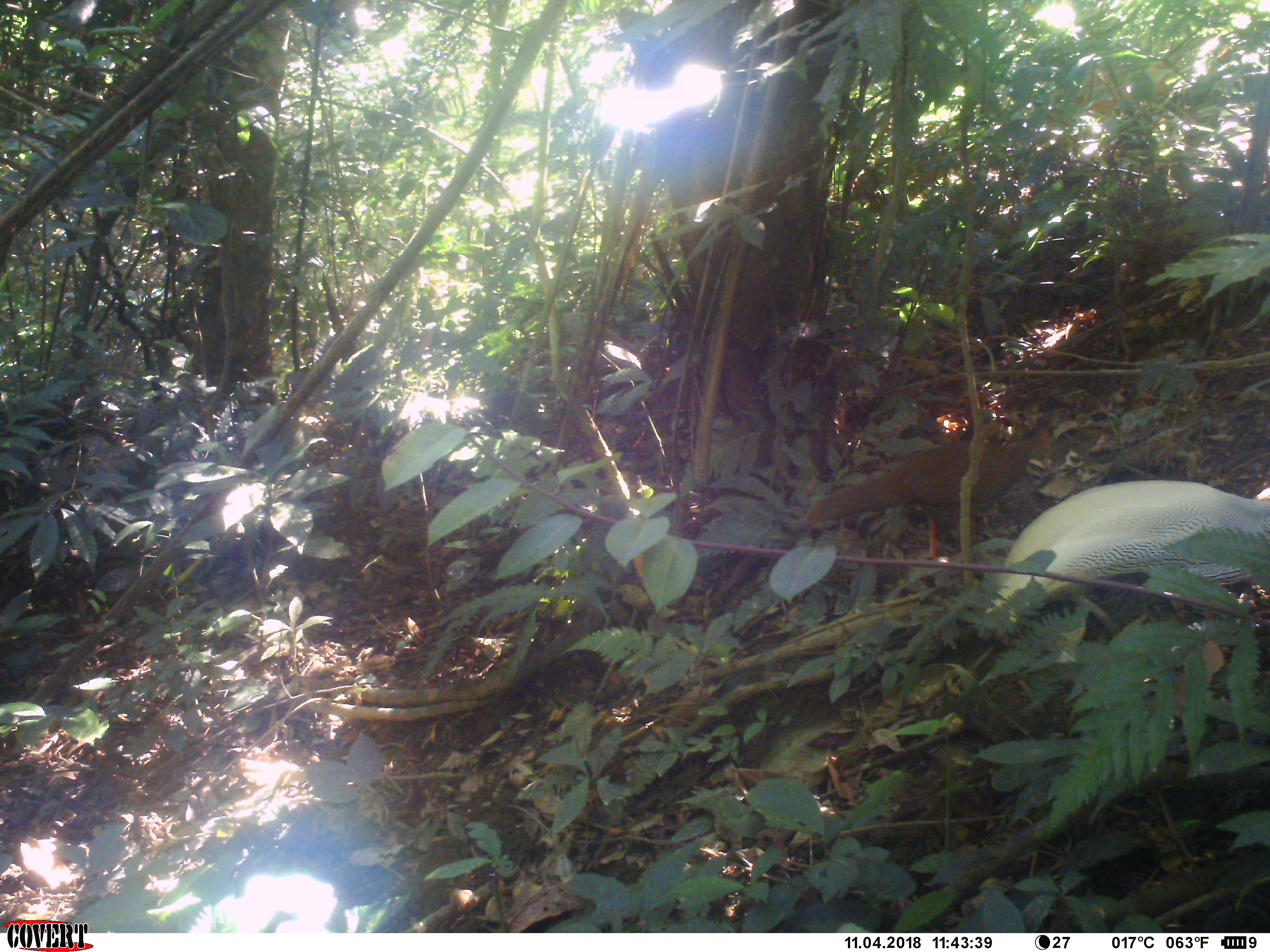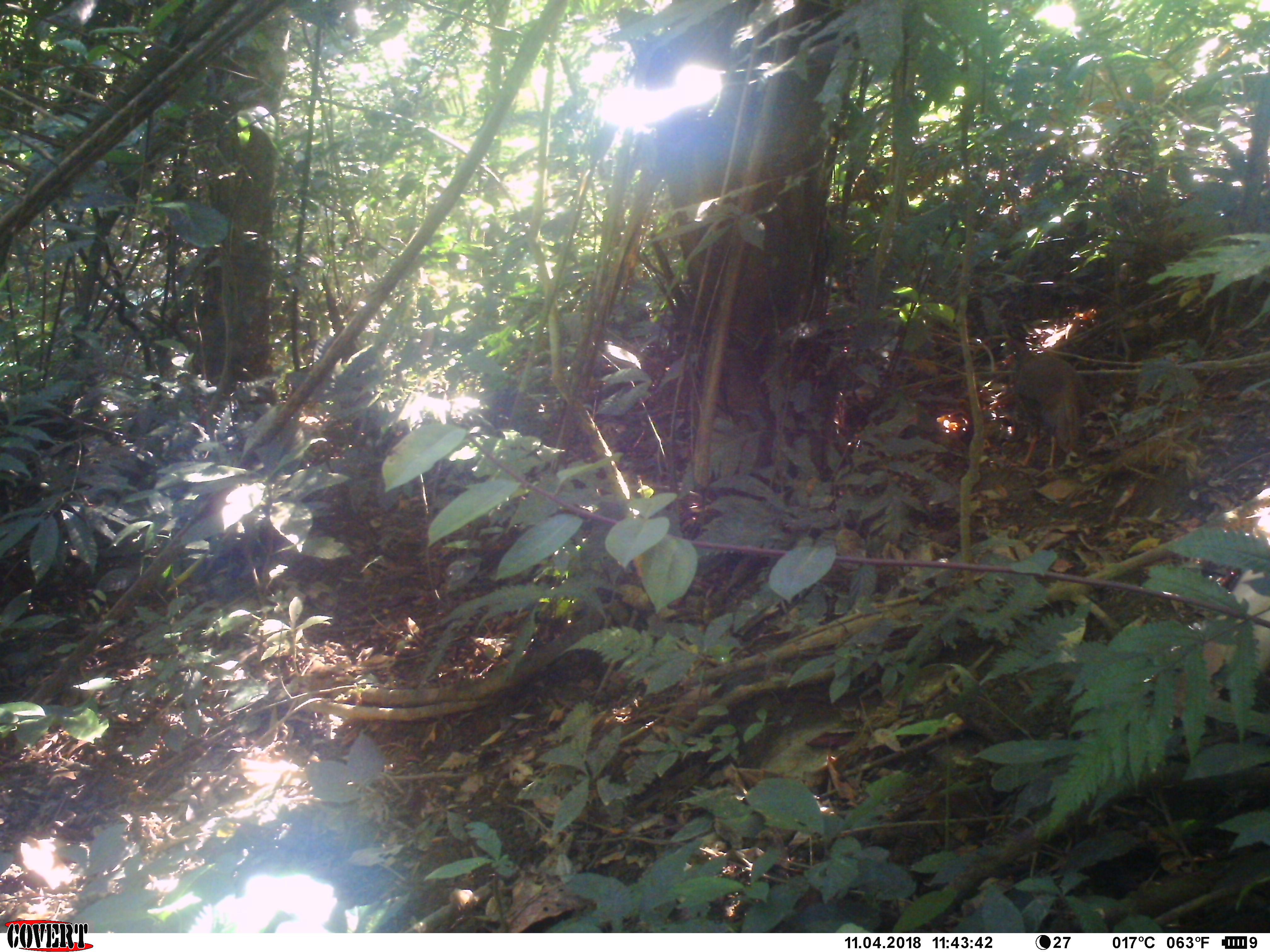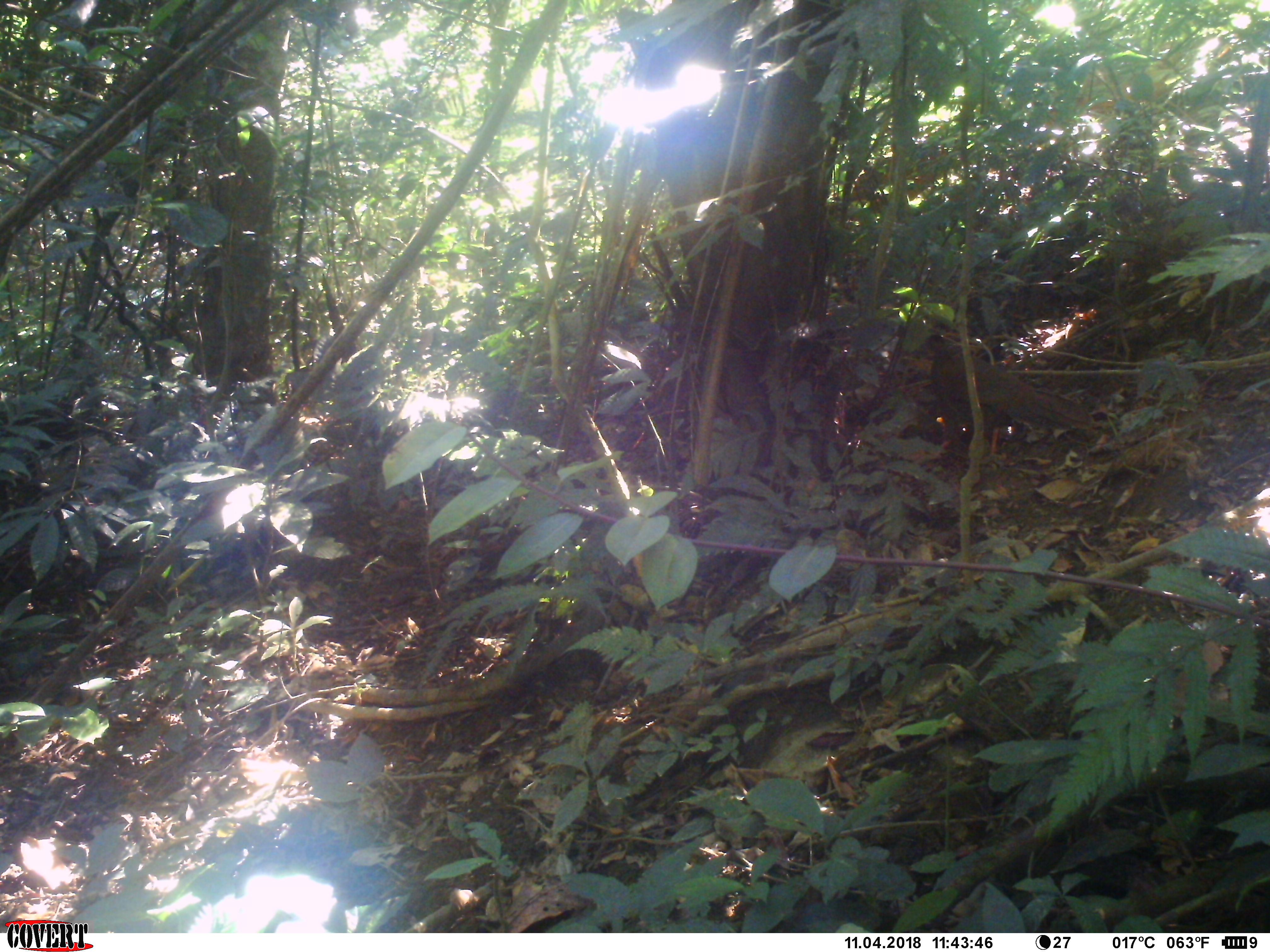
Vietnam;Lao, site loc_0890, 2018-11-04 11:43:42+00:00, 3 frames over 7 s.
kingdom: Animalia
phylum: Chordata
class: Aves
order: Galliformes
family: Phasianidae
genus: Lophura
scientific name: Lophura nycthemera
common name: silver pheasant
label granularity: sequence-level